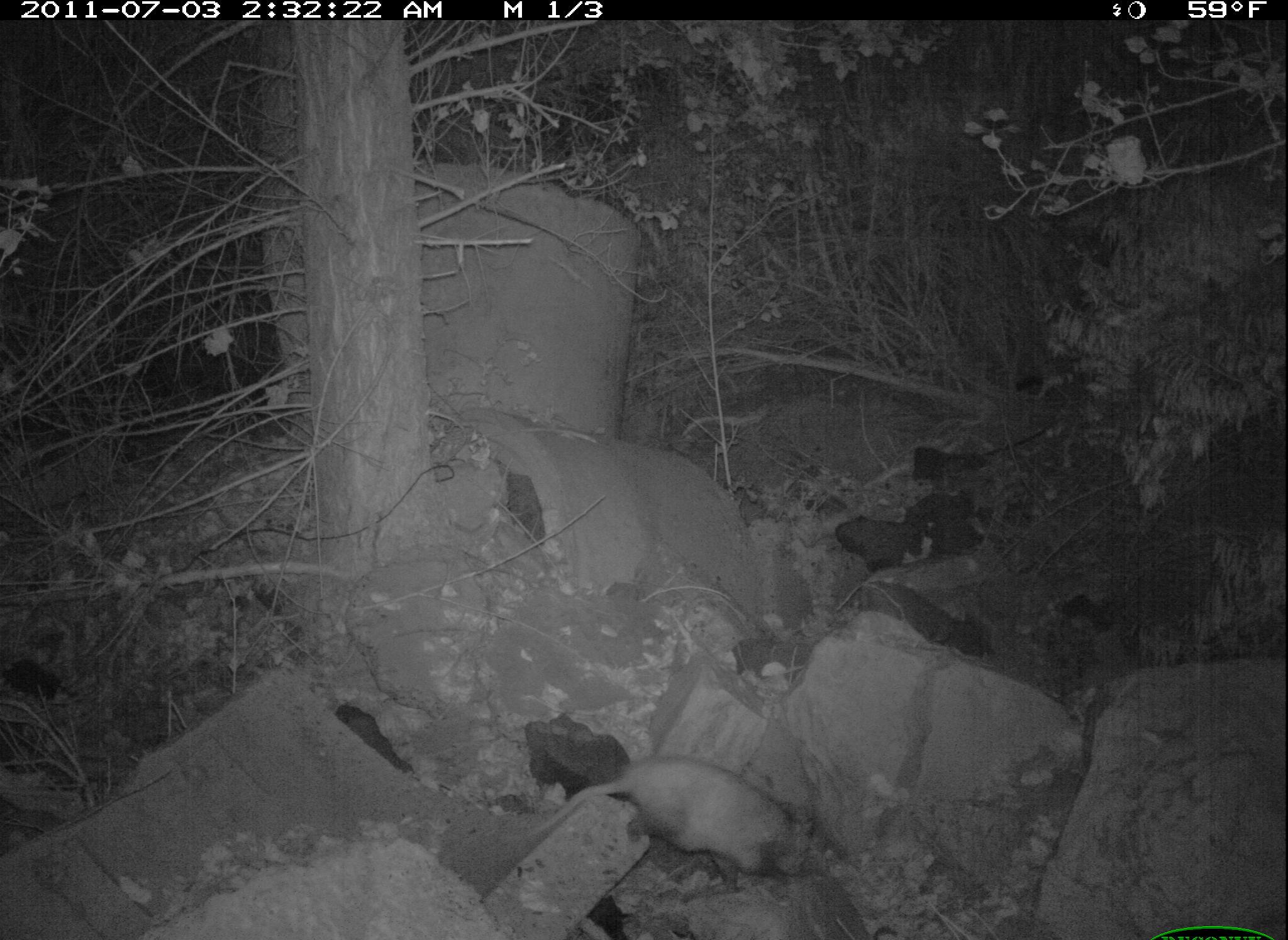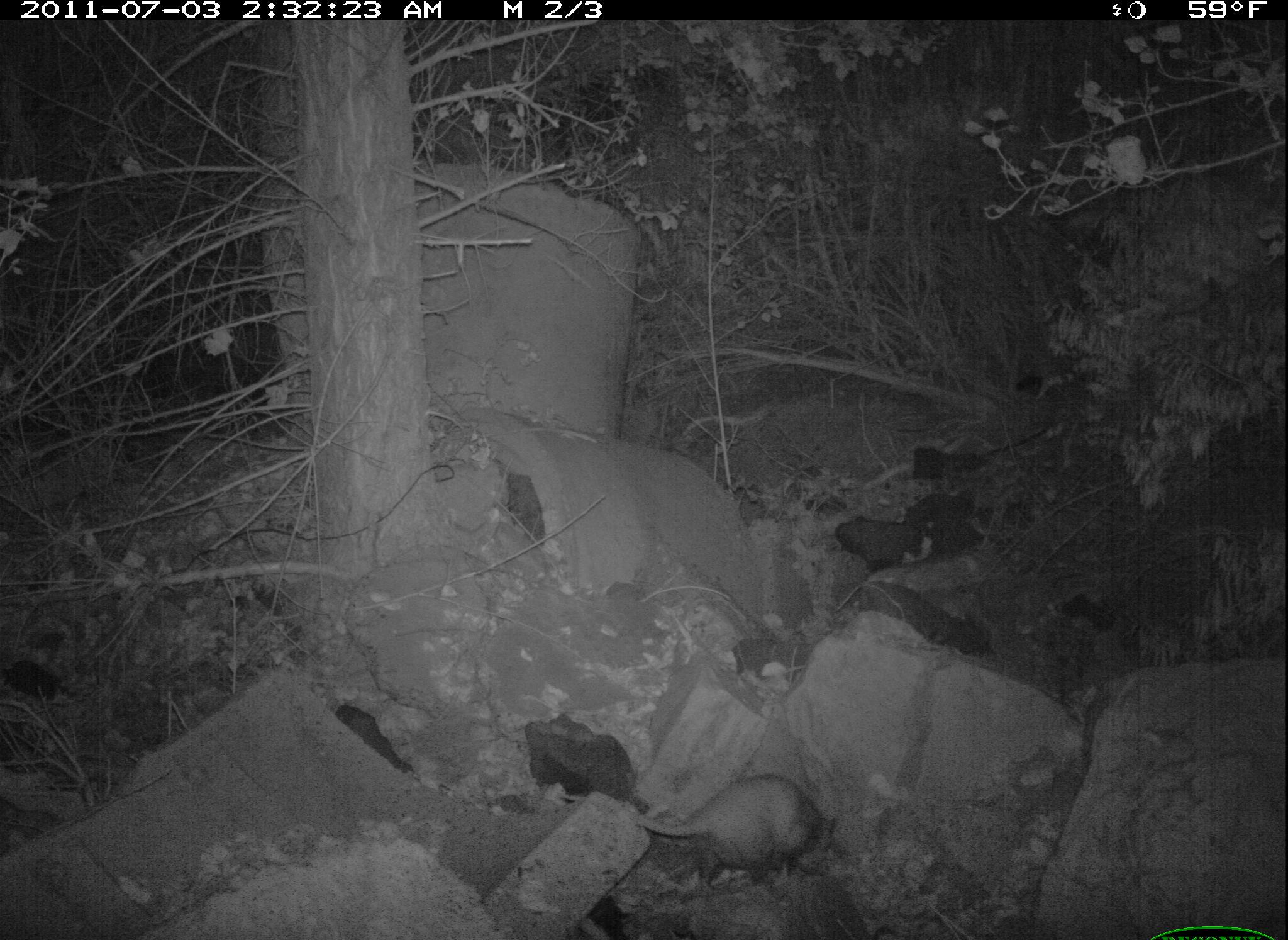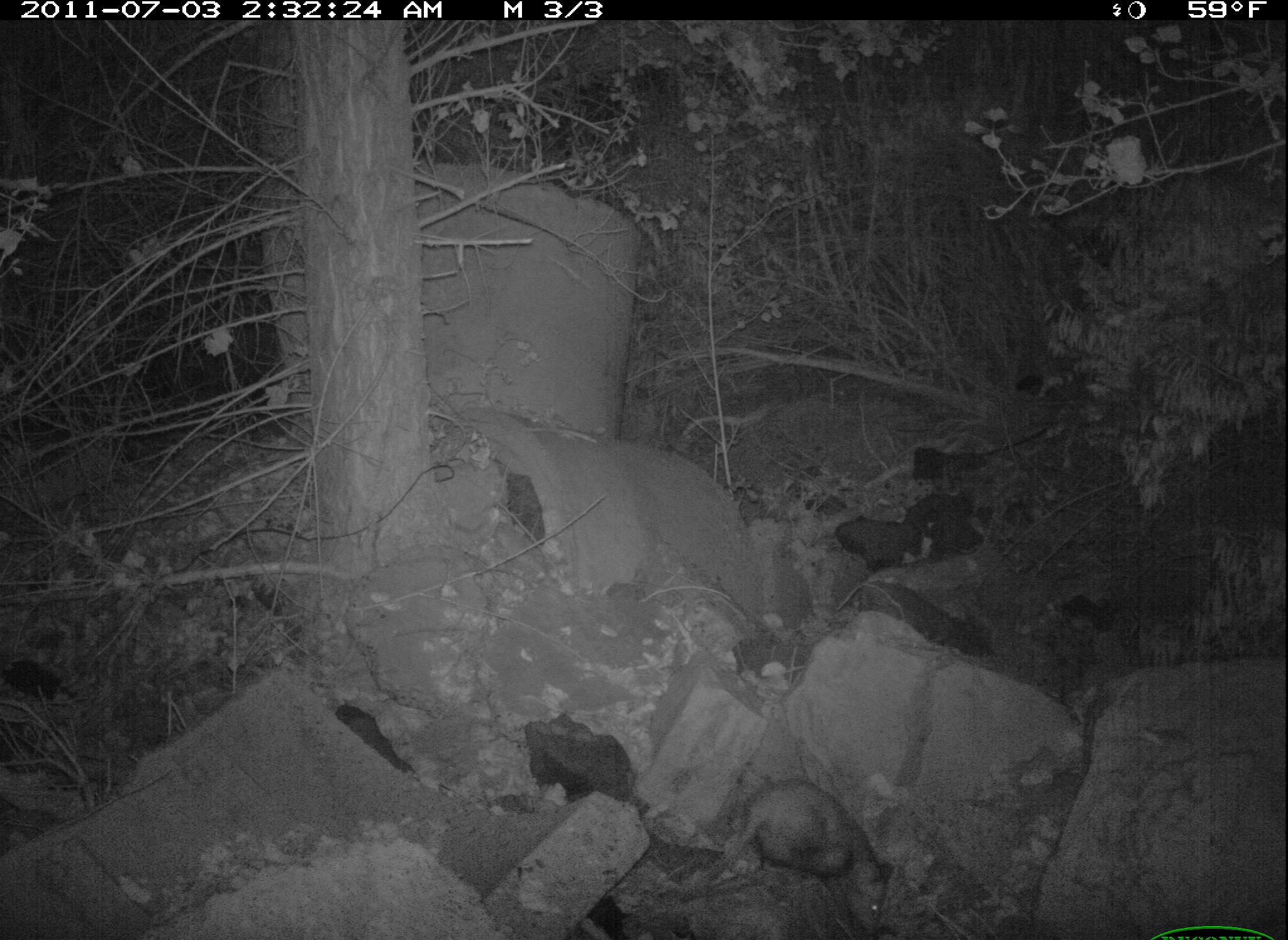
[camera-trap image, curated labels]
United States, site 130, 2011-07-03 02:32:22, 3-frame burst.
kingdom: Animalia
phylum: Chordata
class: Mammalia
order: Didelphimorphia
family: Didelphidae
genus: Didelphis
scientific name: Didelphis virginiana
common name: virginia opossum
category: opossum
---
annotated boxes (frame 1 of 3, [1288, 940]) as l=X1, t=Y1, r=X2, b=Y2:
opossum: l=510, t=744, r=828, b=900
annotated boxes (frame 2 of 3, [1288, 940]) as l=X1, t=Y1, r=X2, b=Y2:
opossum: l=552, t=765, r=855, b=892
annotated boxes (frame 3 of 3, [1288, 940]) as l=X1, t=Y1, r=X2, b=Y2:
opossum: l=696, t=765, r=903, b=940